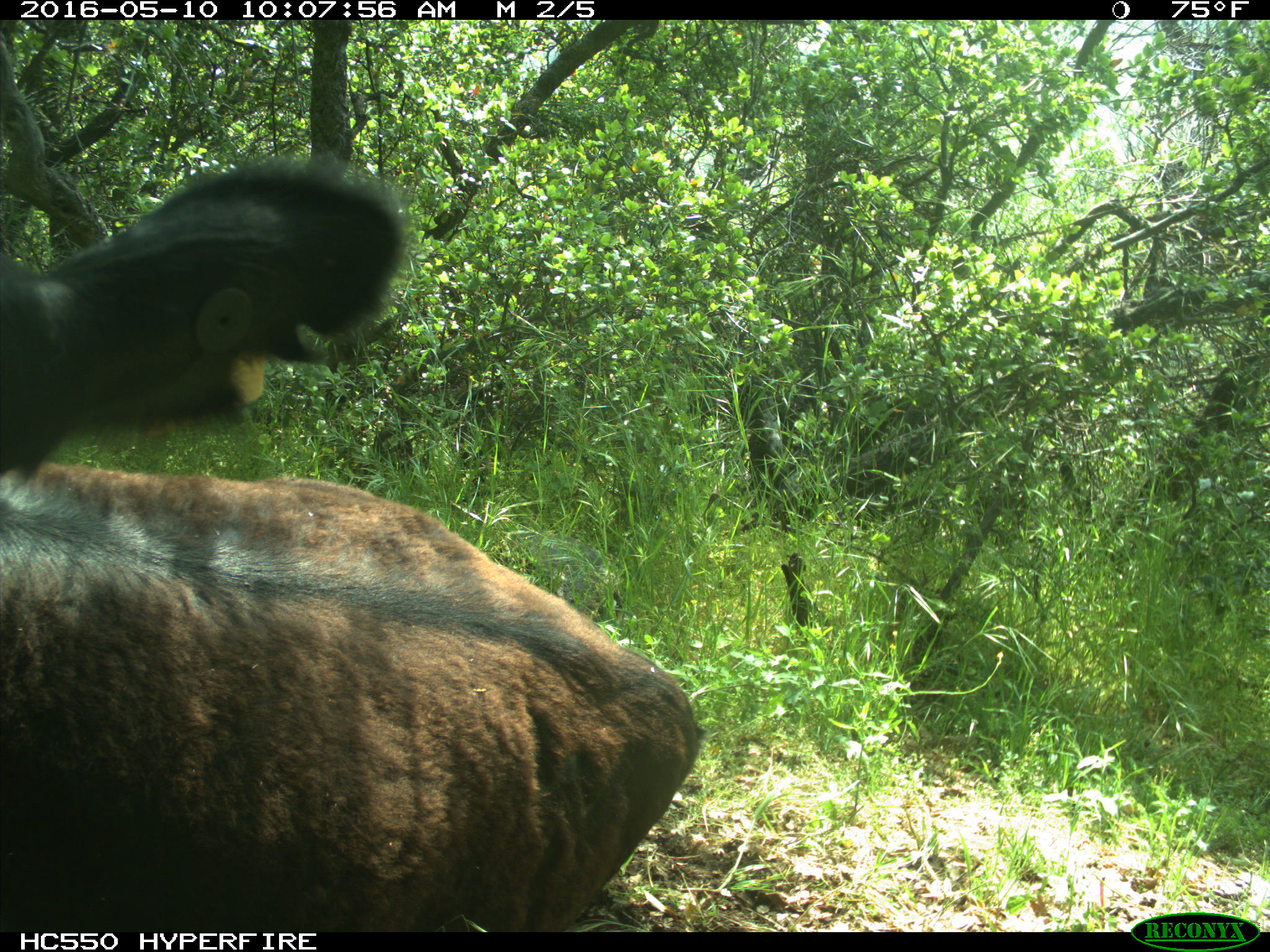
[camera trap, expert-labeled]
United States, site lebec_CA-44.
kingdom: Animalia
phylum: Chordata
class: Mammalia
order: Artiodactyla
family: Bovidae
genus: Bos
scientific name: Bos taurus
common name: domestic cow